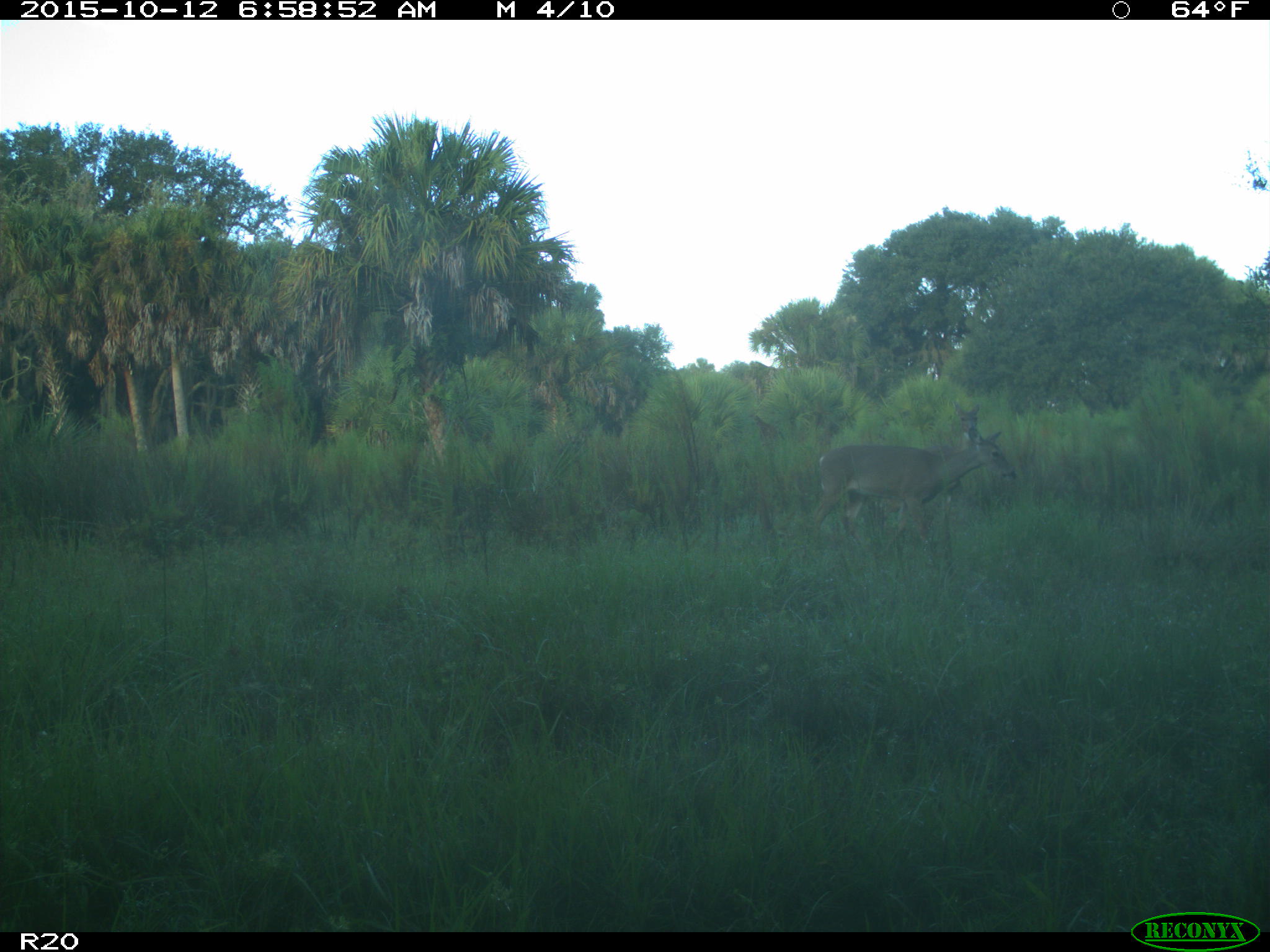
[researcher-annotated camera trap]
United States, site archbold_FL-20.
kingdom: Animalia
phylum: Chordata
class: Mammalia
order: Artiodactyla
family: Cervidae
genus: Odocoileus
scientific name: Odocoileus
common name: deer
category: unidentified deer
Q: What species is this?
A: Unidentified deer (deer) (Odocoileus).